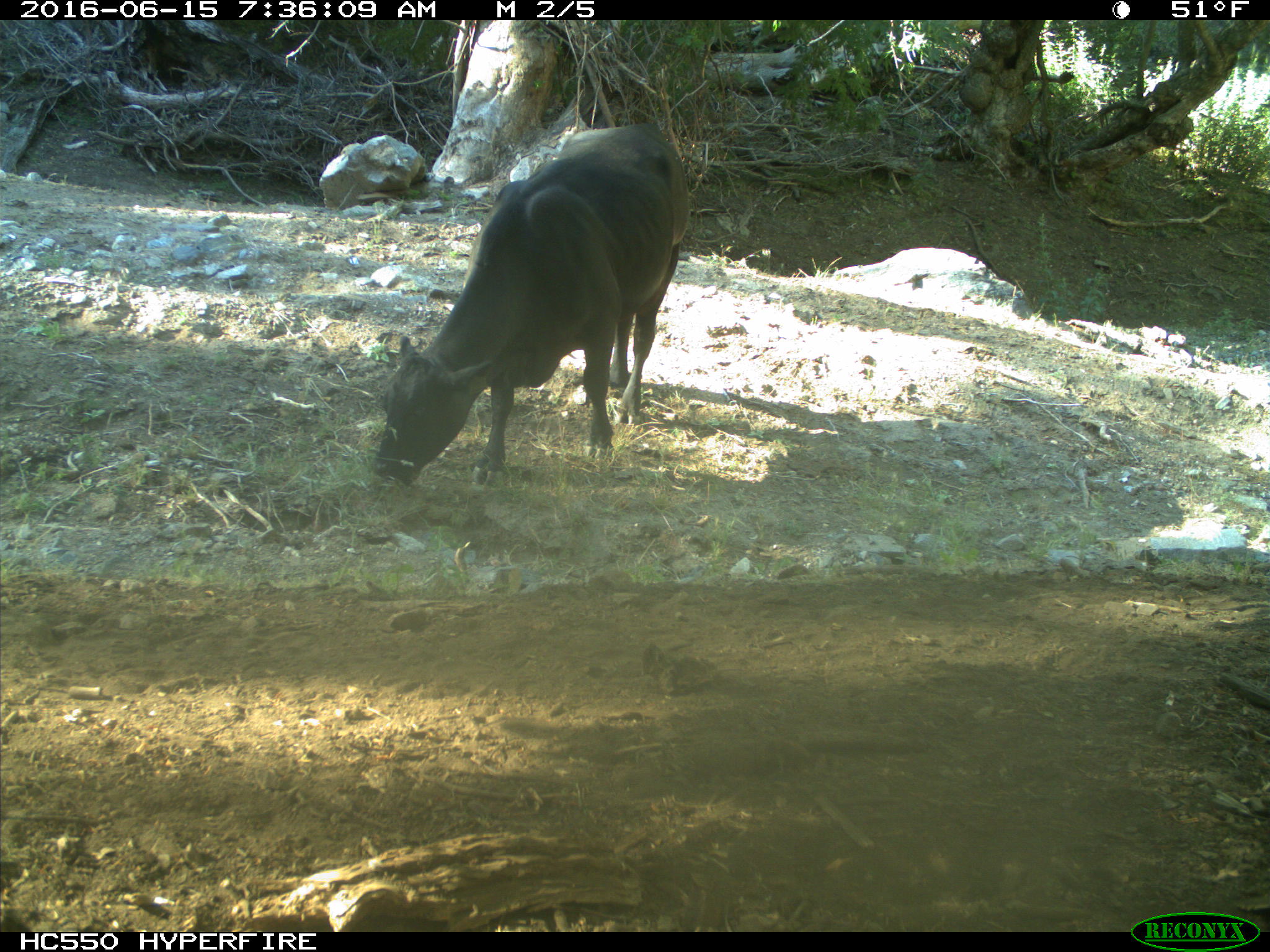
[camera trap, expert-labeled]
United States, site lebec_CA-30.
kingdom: Animalia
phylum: Chordata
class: Mammalia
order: Artiodactyla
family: Bovidae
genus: Bos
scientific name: Bos taurus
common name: domestic cow